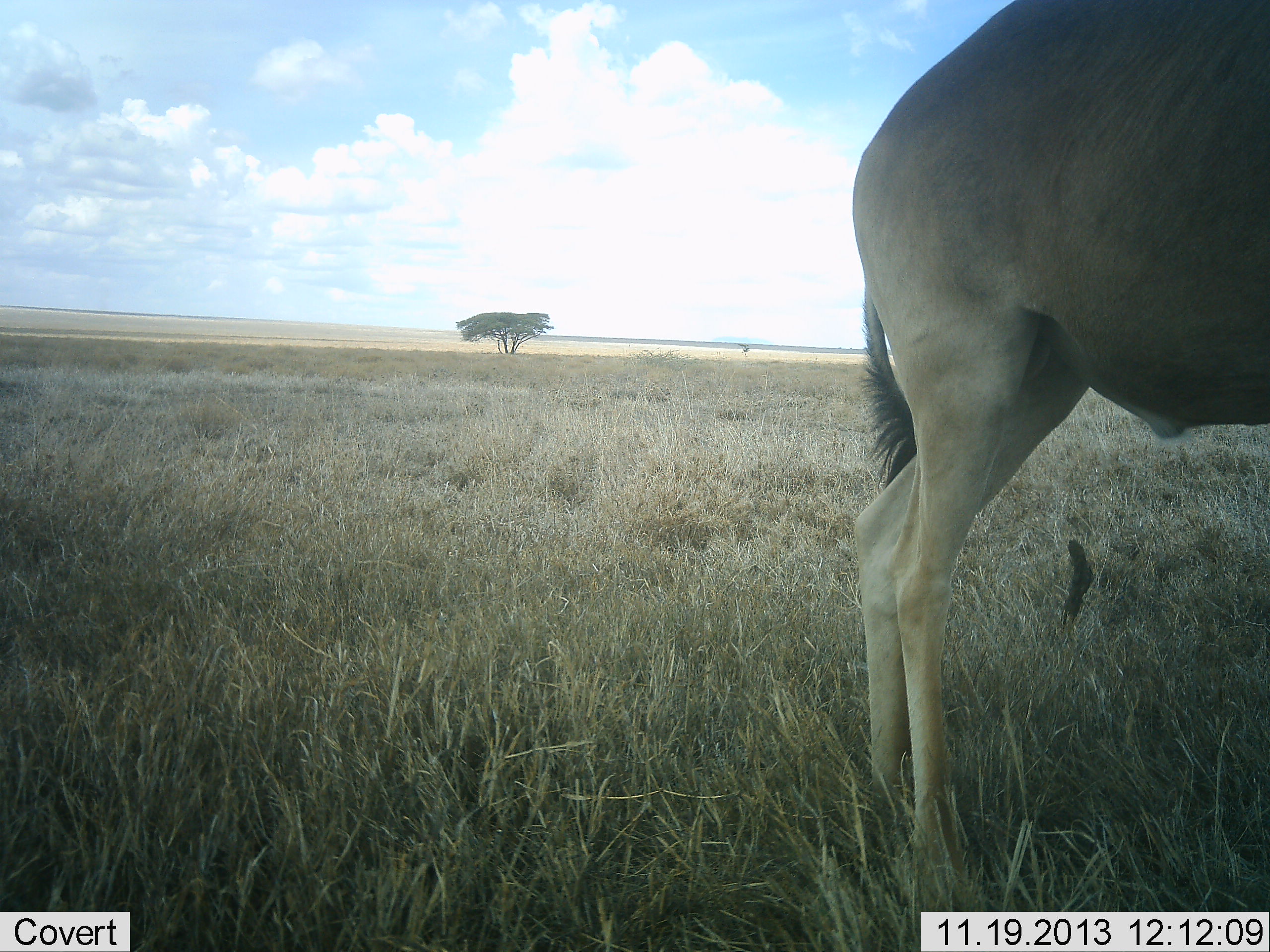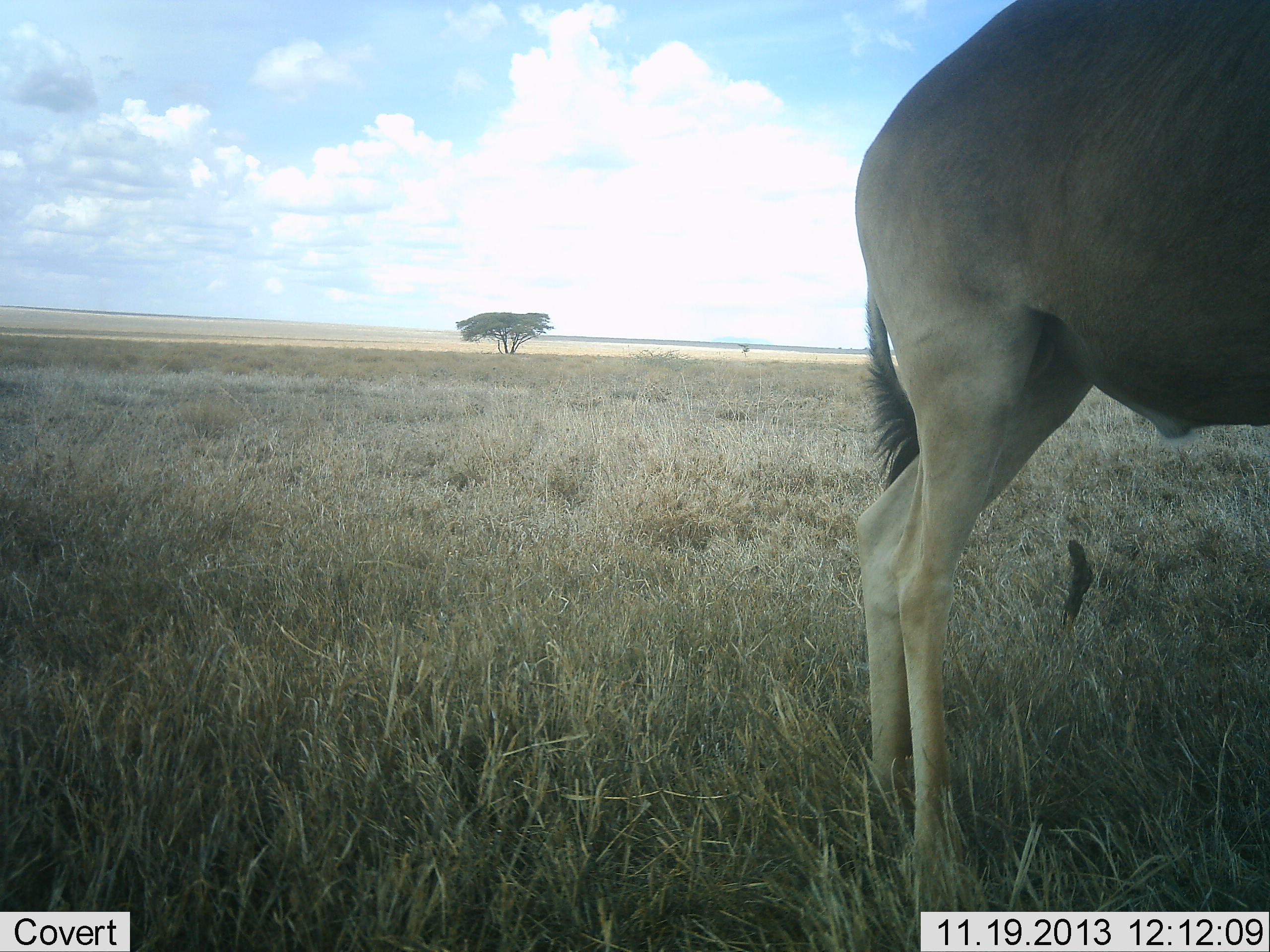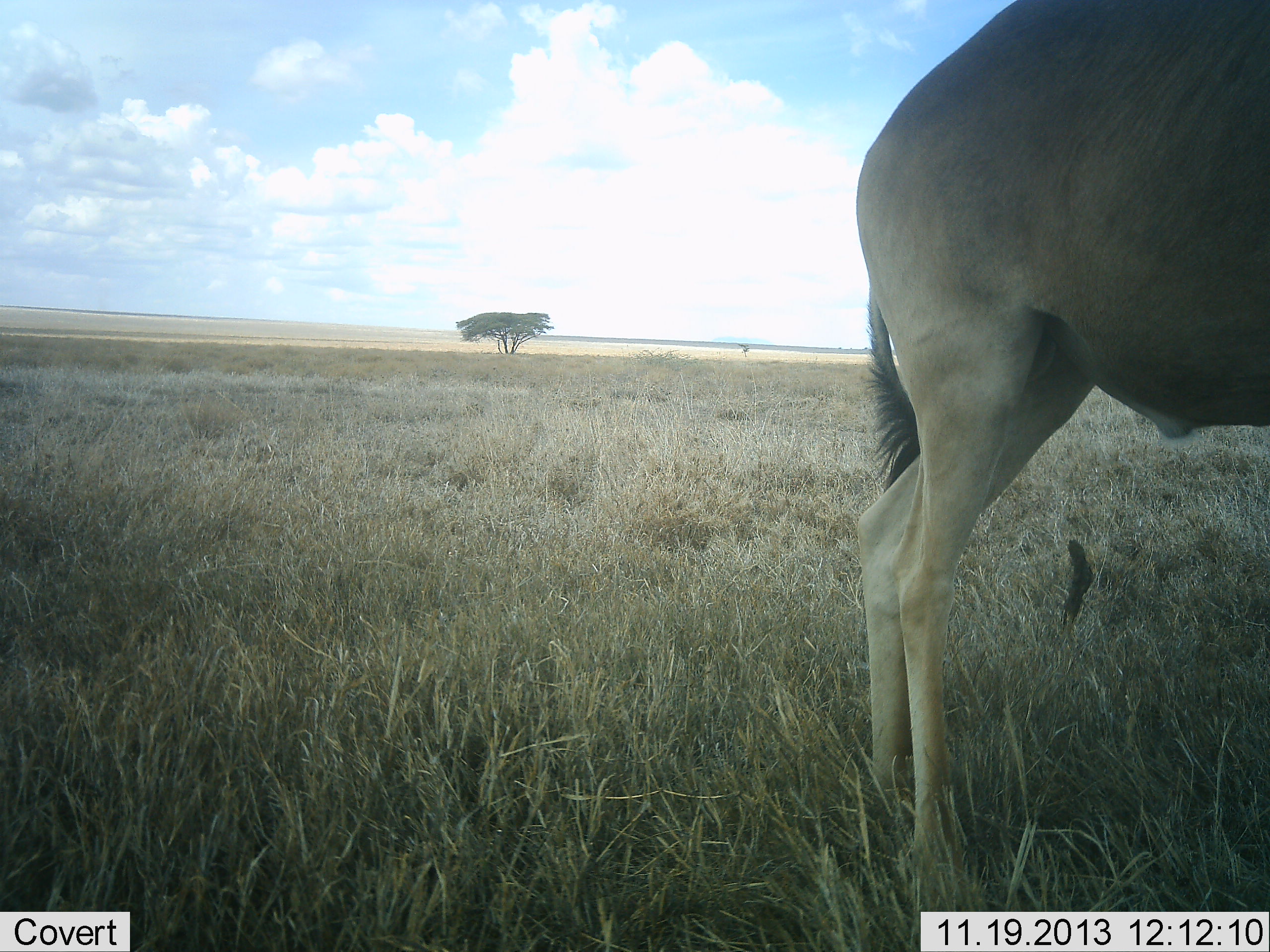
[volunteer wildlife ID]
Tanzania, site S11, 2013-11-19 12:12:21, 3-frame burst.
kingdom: Animalia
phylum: Chordata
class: Mammalia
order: Artiodactyla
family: Bovidae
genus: Alcelaphus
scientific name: Alcelaphus buselaphus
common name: hartebeest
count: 1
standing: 94%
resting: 0%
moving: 6%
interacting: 0%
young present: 0%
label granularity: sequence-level